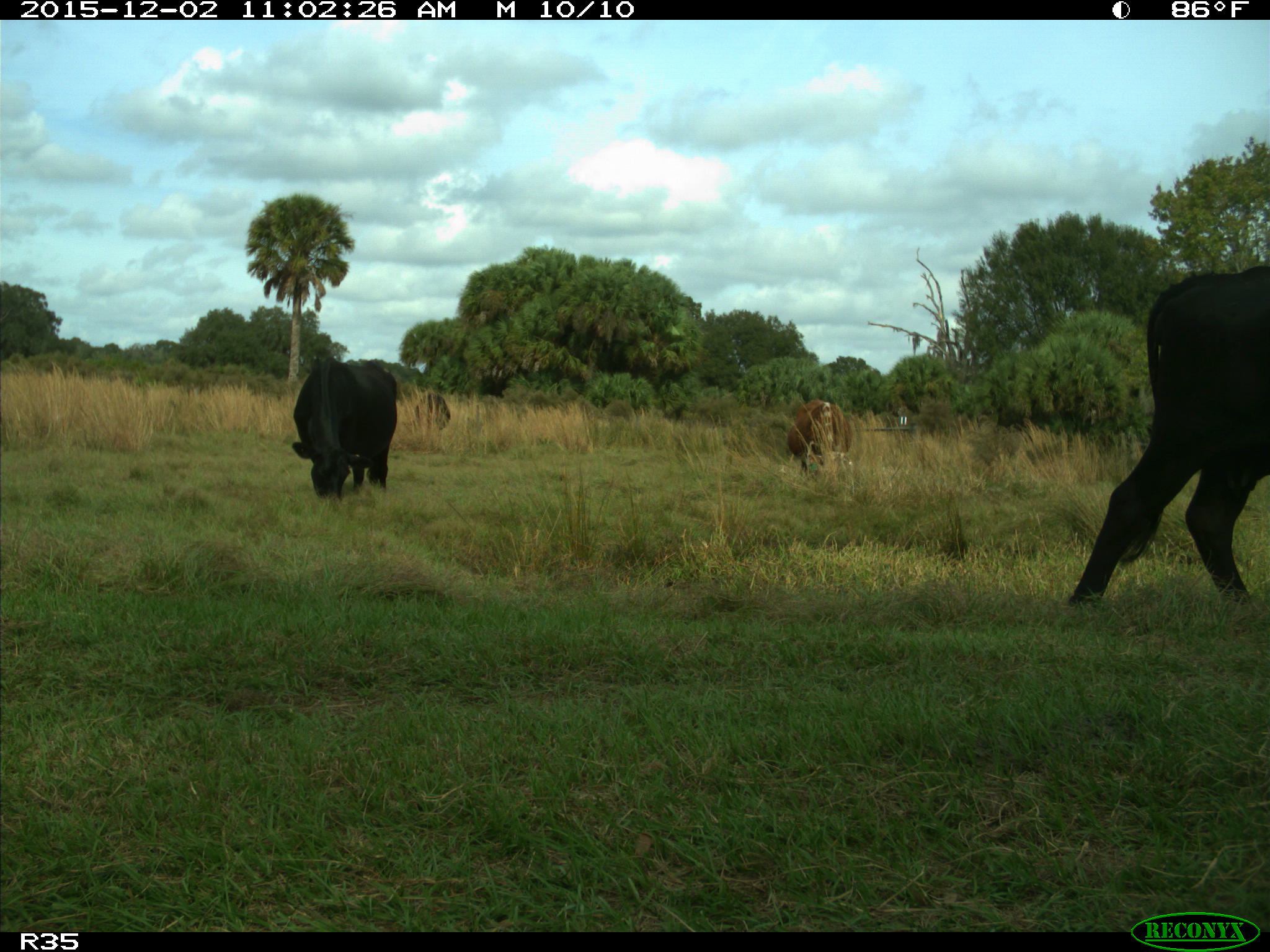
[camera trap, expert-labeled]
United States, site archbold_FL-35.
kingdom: Animalia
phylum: Chordata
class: Mammalia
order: Artiodactyla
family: Bovidae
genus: Bos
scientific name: Bos taurus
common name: domestic cow